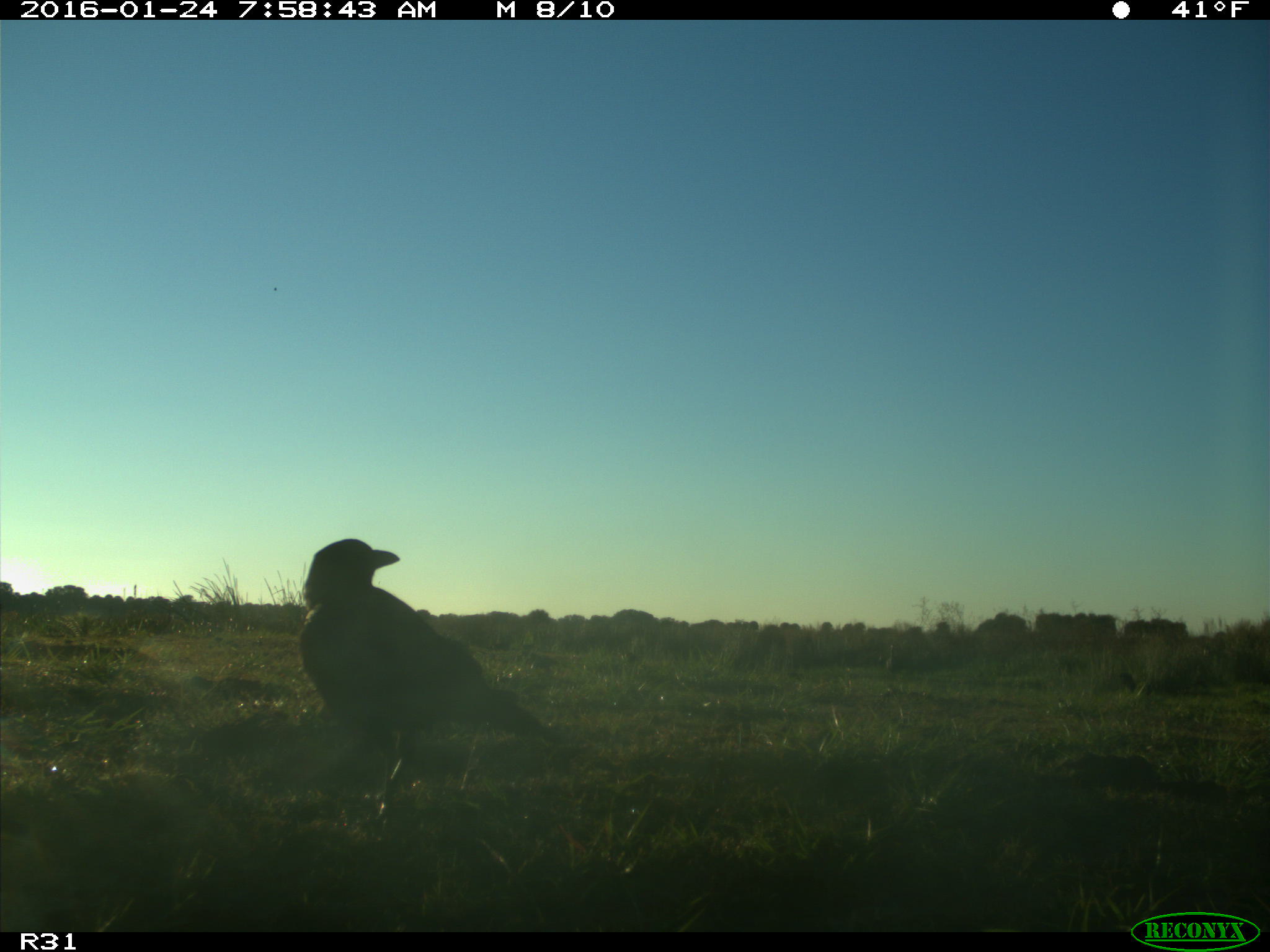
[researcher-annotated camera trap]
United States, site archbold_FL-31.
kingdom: Animalia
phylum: Chordata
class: Aves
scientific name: Aves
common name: birds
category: unidentified bird